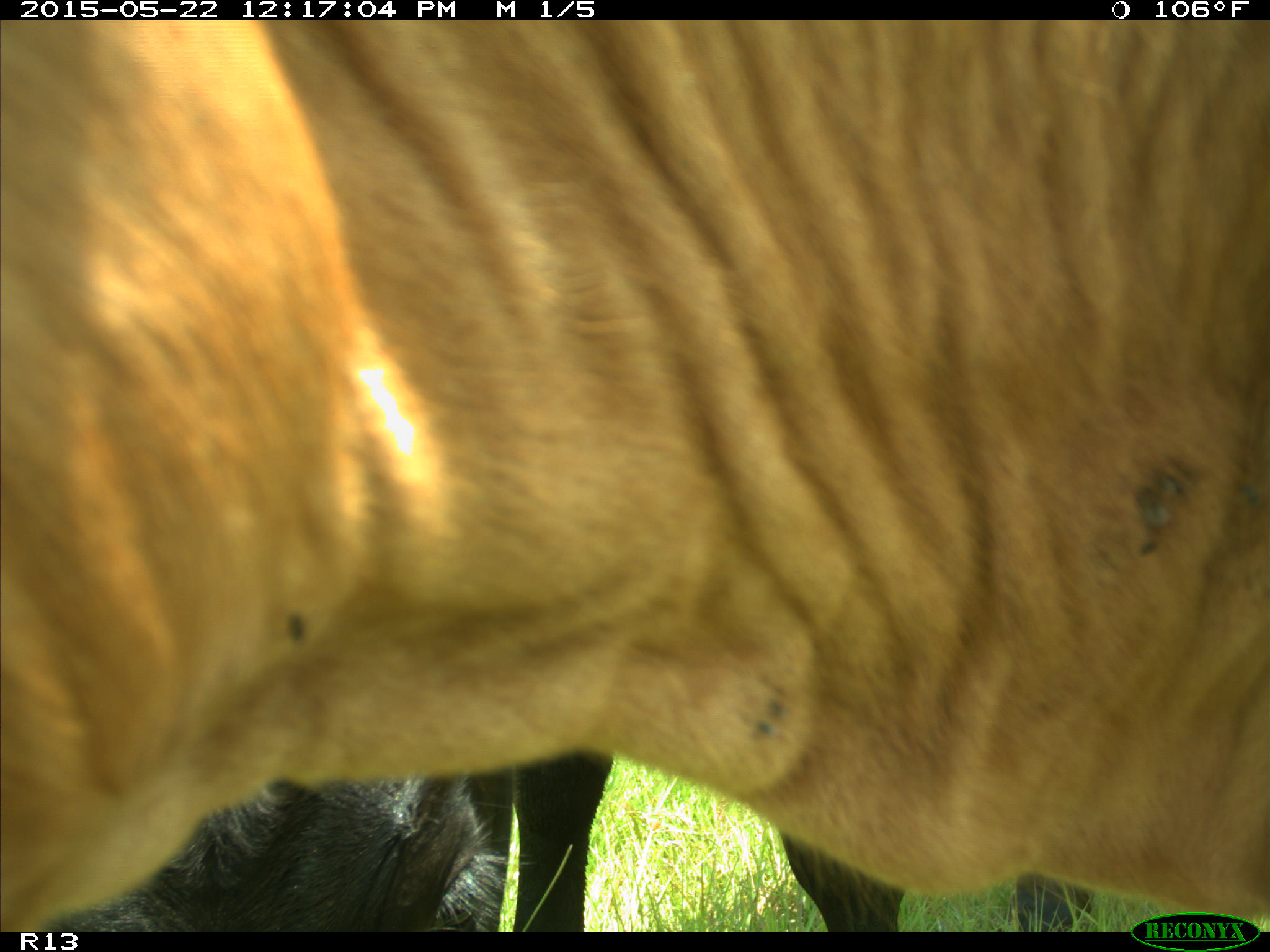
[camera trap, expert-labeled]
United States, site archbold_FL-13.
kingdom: Animalia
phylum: Chordata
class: Mammalia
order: Artiodactyla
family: Bovidae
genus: Bos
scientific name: Bos taurus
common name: domestic cow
Bos taurus (domestic cow).